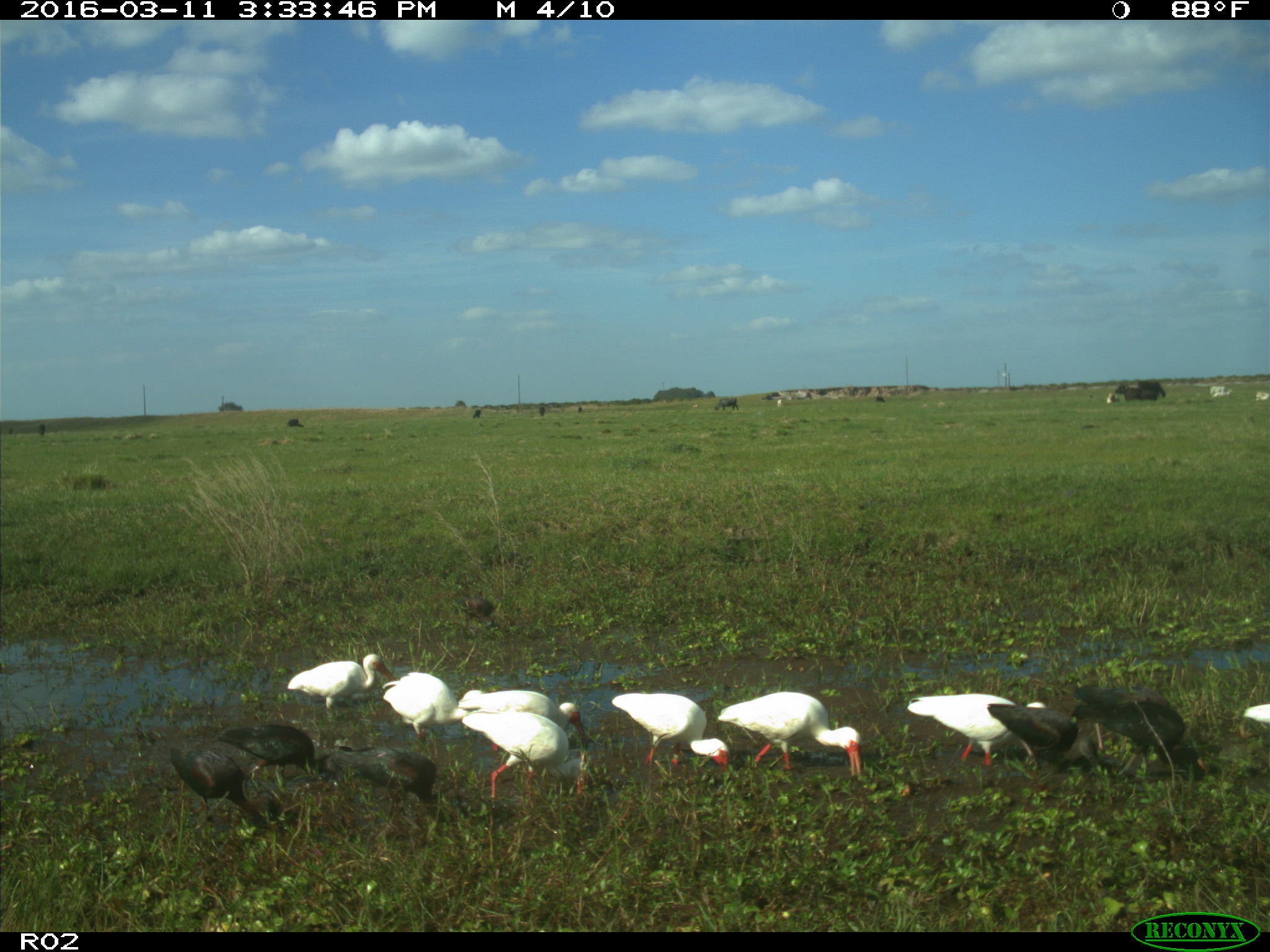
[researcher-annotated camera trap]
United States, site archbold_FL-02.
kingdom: Animalia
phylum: Chordata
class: Mammalia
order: Artiodactyla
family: Bovidae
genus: Bos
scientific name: Bos taurus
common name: domestic cow